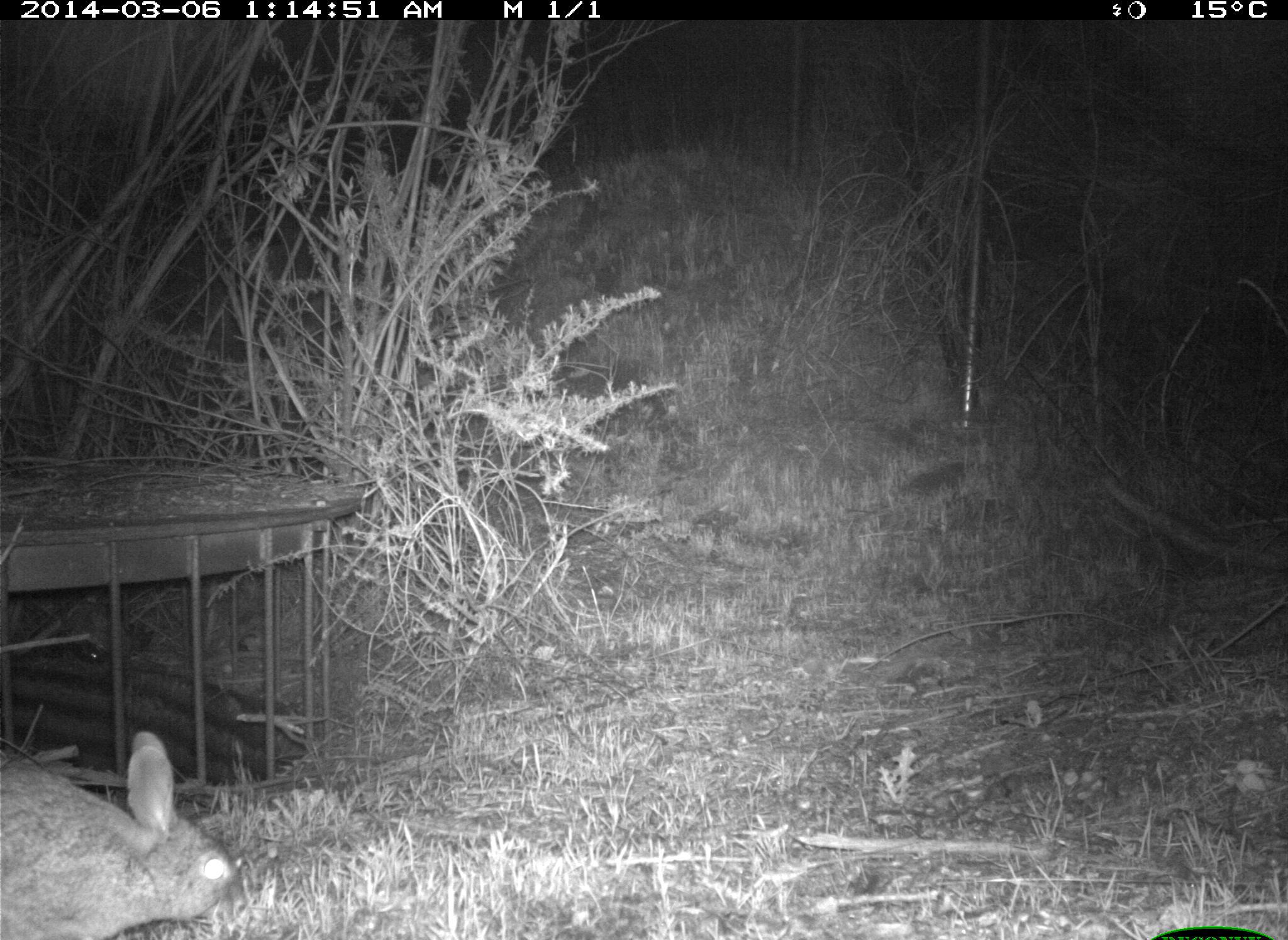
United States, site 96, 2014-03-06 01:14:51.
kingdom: Animalia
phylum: Chordata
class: Mammalia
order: Lagomorpha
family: Leporidae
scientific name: Leporidae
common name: rabbits and hares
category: rabbit